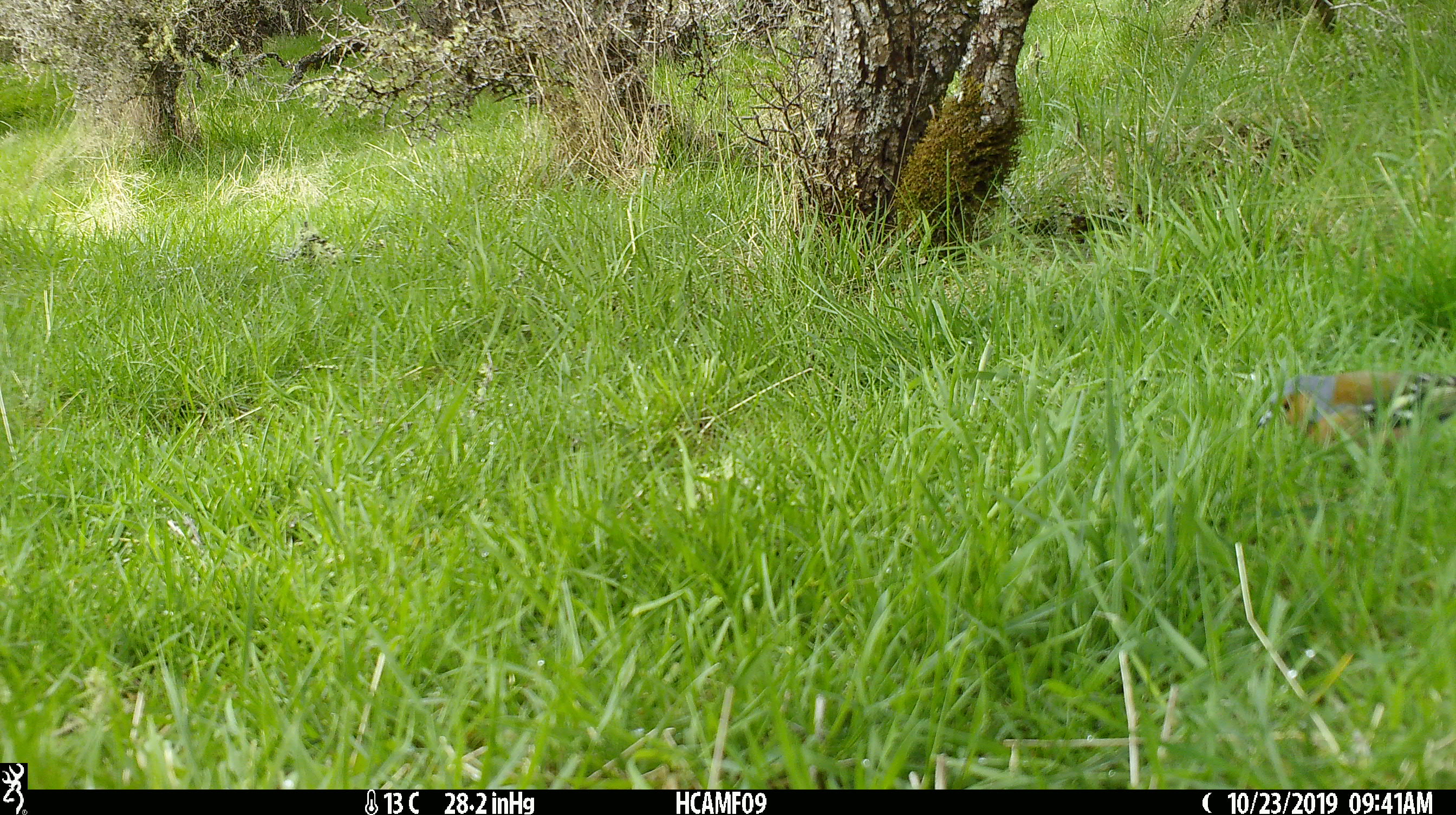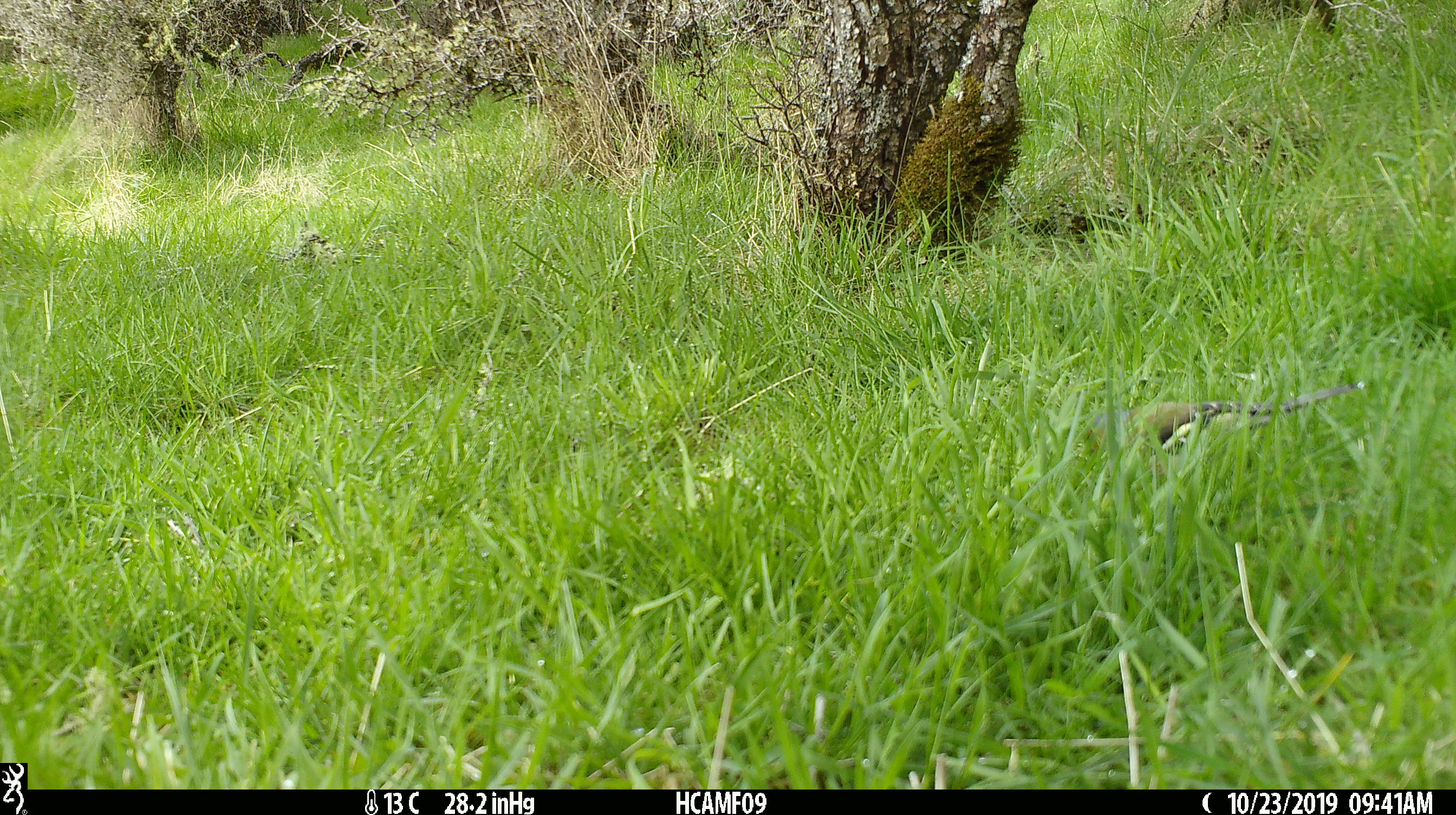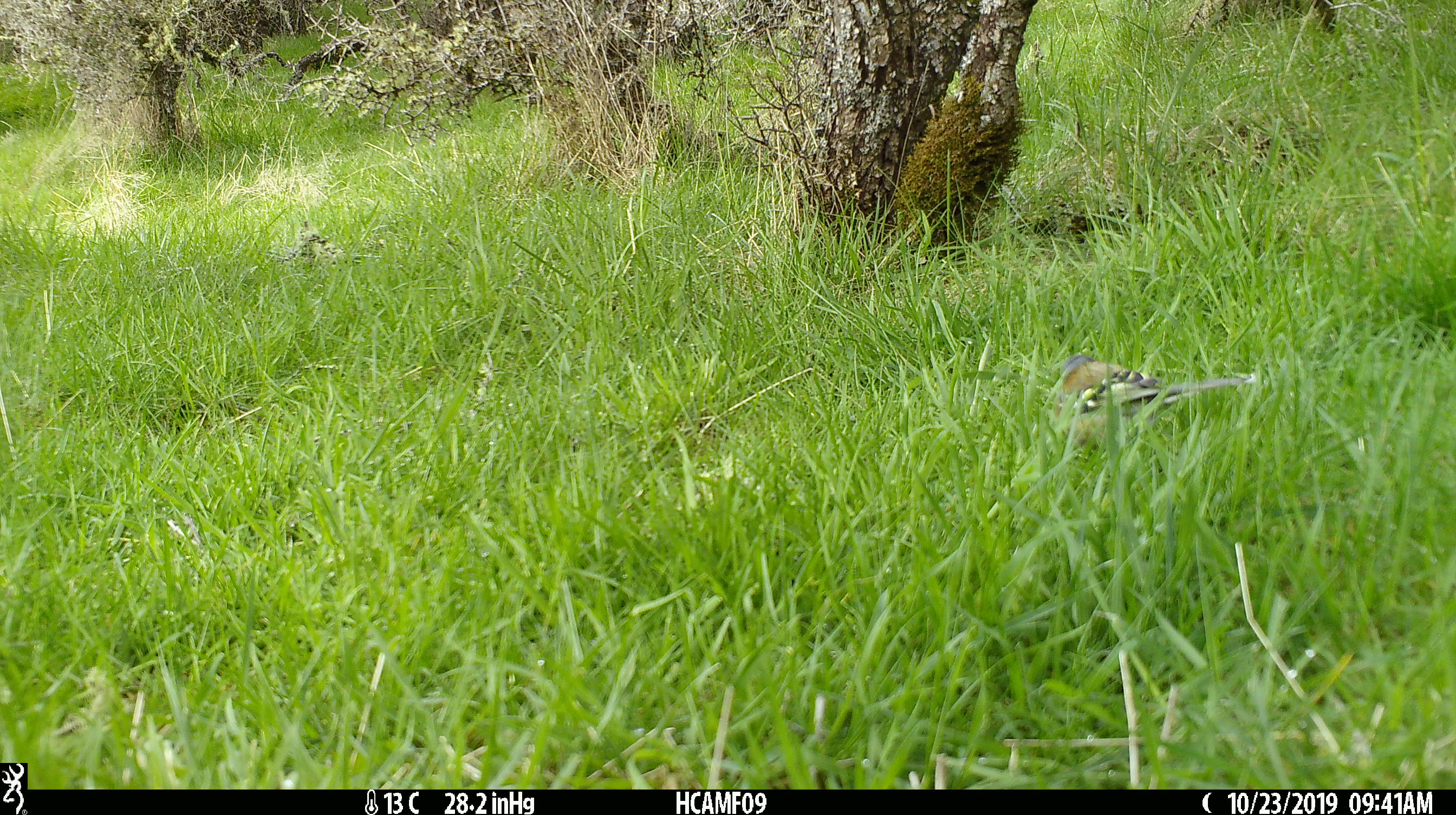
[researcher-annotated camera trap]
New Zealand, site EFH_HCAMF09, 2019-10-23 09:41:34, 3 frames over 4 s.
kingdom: Animalia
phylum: Chordata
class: Aves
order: Passeriformes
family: Fringillidae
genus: Fringilla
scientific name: Fringilla coelebs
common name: common chaffinch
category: chaffinch